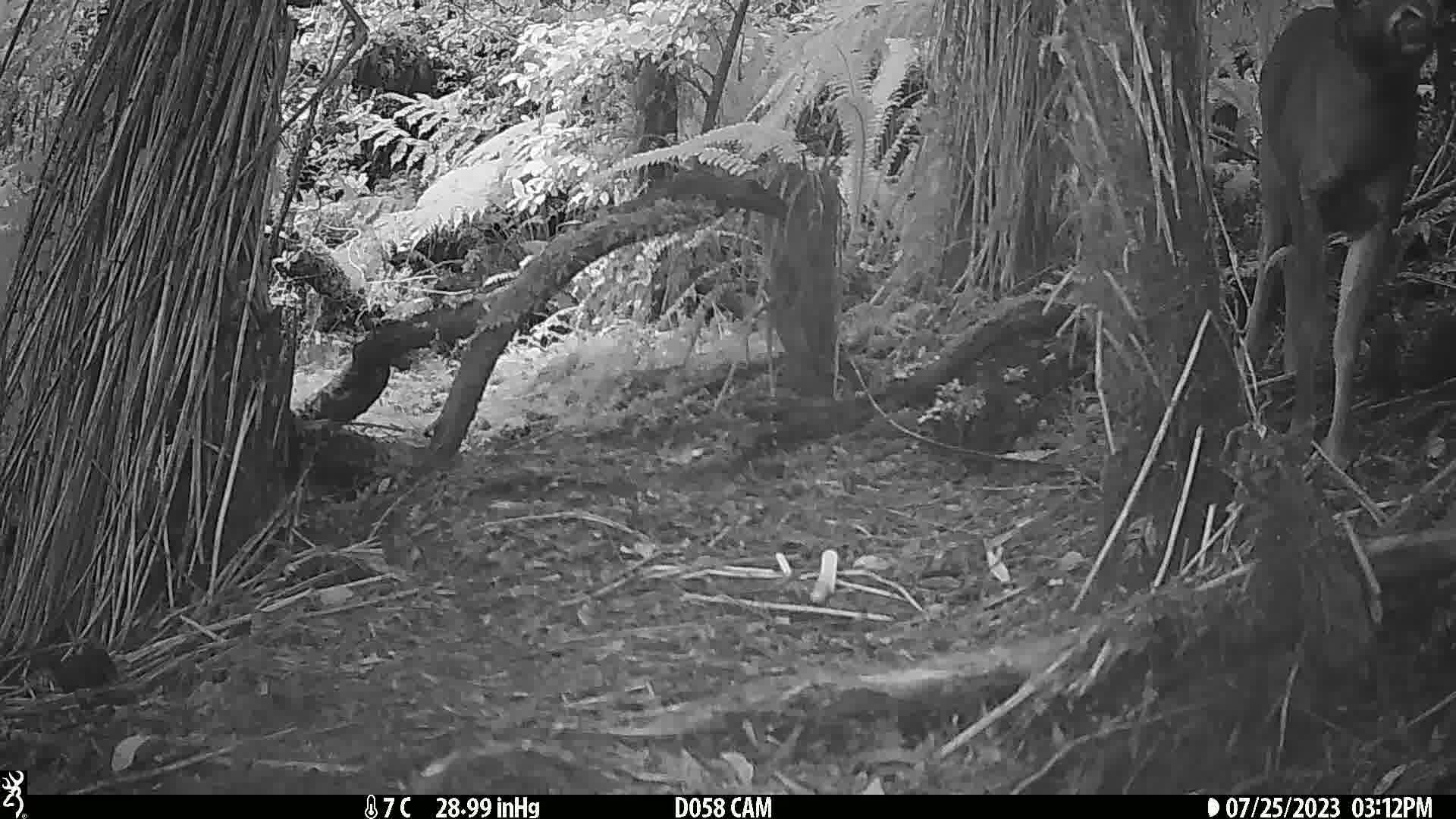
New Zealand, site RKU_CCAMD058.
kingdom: Animalia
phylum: Chordata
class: Mammalia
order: Artiodactyla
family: Cervidae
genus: Odocoileus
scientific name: Odocoileus virginianus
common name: white-tailed deer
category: white tailed deer